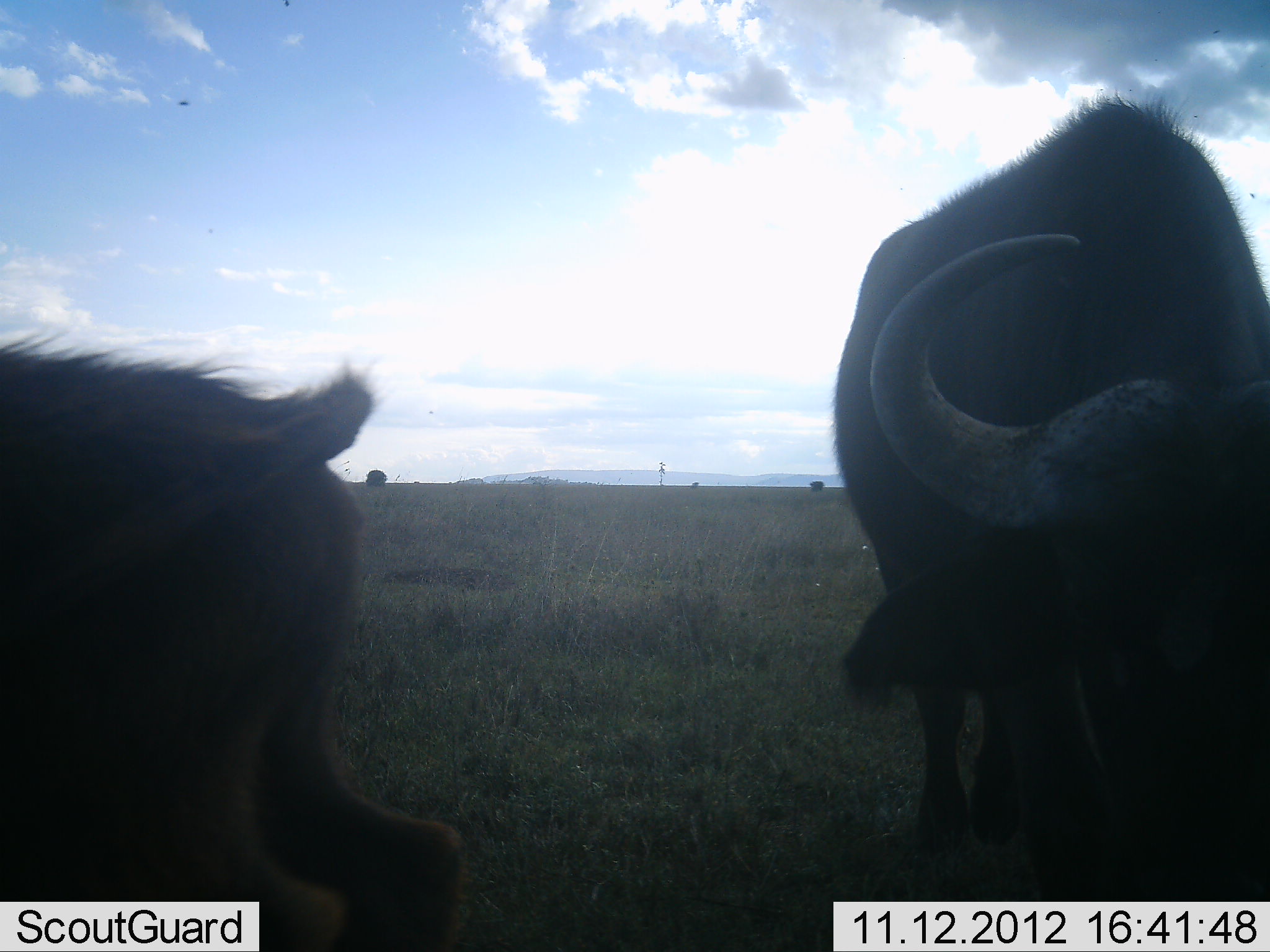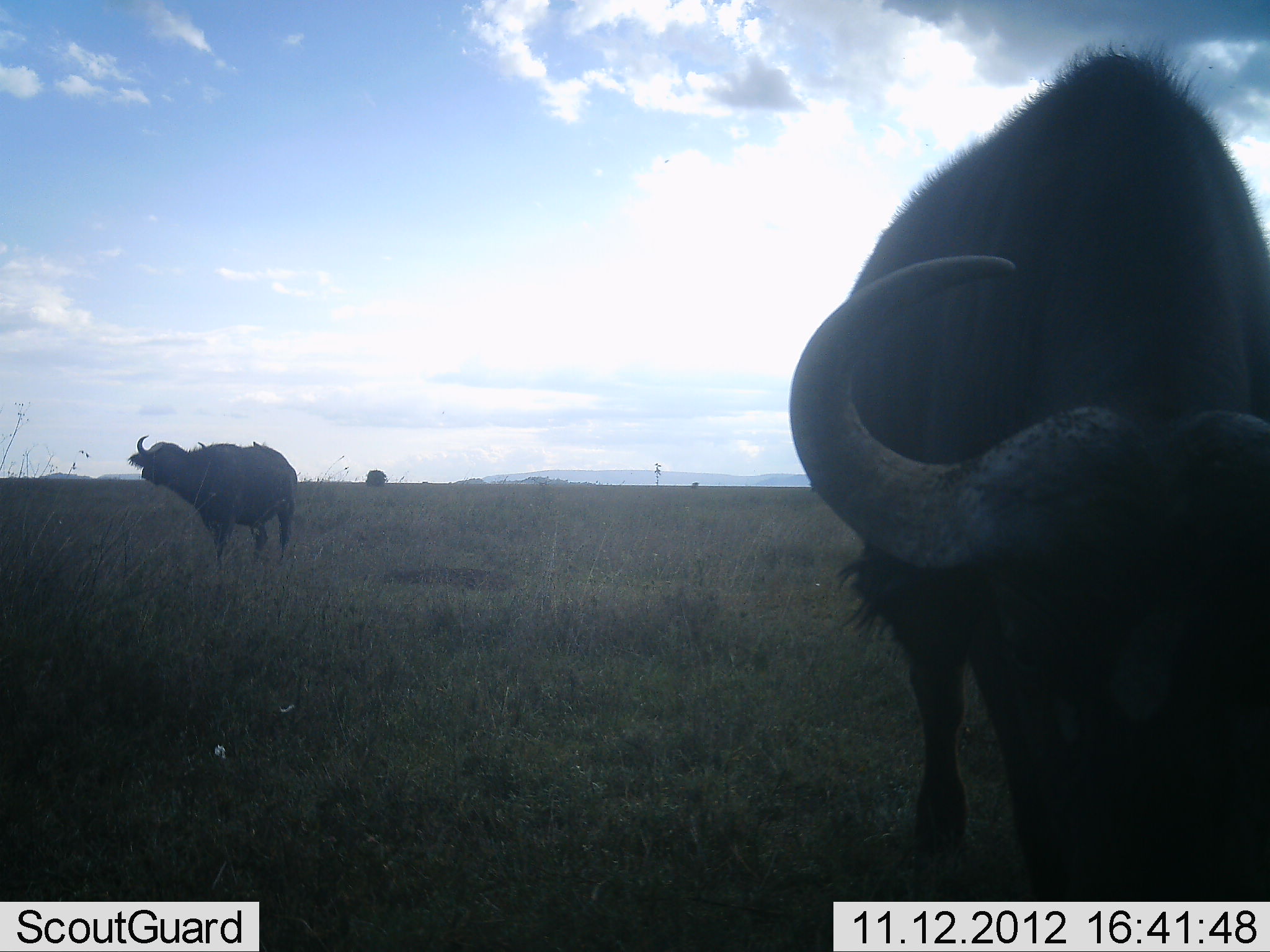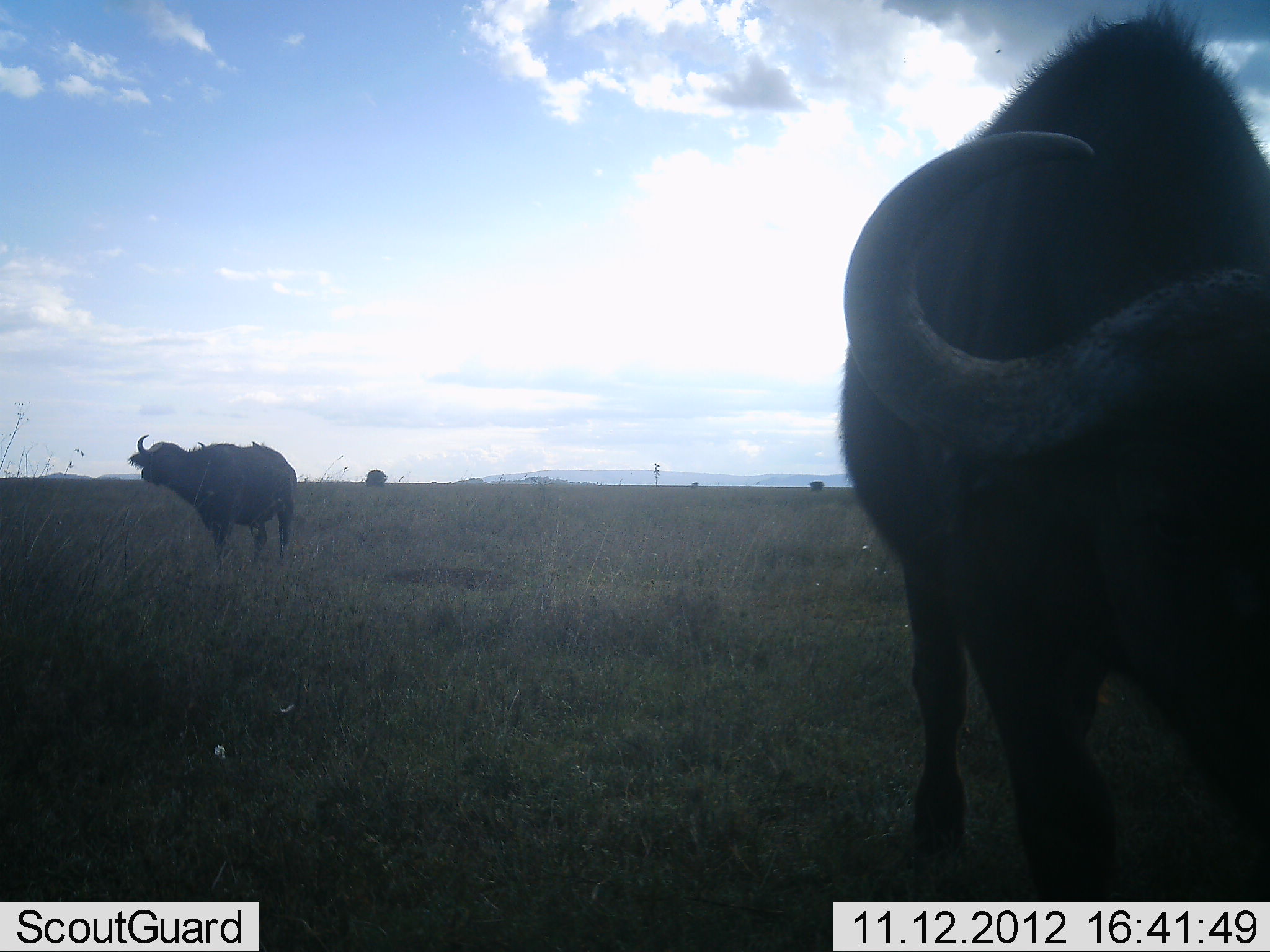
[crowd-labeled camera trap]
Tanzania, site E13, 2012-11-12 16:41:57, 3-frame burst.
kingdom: Animalia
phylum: Chordata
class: Mammalia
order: Artiodactyla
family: Bovidae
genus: Syncerus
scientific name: Syncerus caffer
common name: cape buffalo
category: buffalo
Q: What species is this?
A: Buffalo (cape buffalo) (Syncerus caffer).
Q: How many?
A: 3.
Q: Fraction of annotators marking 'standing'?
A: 91%.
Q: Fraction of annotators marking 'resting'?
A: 0%.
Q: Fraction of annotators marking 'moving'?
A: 73%.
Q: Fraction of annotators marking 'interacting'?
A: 0%.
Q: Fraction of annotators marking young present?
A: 36%.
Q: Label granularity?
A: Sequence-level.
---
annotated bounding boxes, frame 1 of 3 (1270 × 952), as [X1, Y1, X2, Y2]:
animal: [829, 92, 1270, 860]; [0, 345, 471, 952]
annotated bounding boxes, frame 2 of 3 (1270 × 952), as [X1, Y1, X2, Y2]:
animal: [789, 38, 1270, 901]; [128, 435, 299, 573]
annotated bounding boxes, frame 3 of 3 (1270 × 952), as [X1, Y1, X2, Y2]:
animal: [838, 0, 1270, 902]; [128, 432, 301, 568]